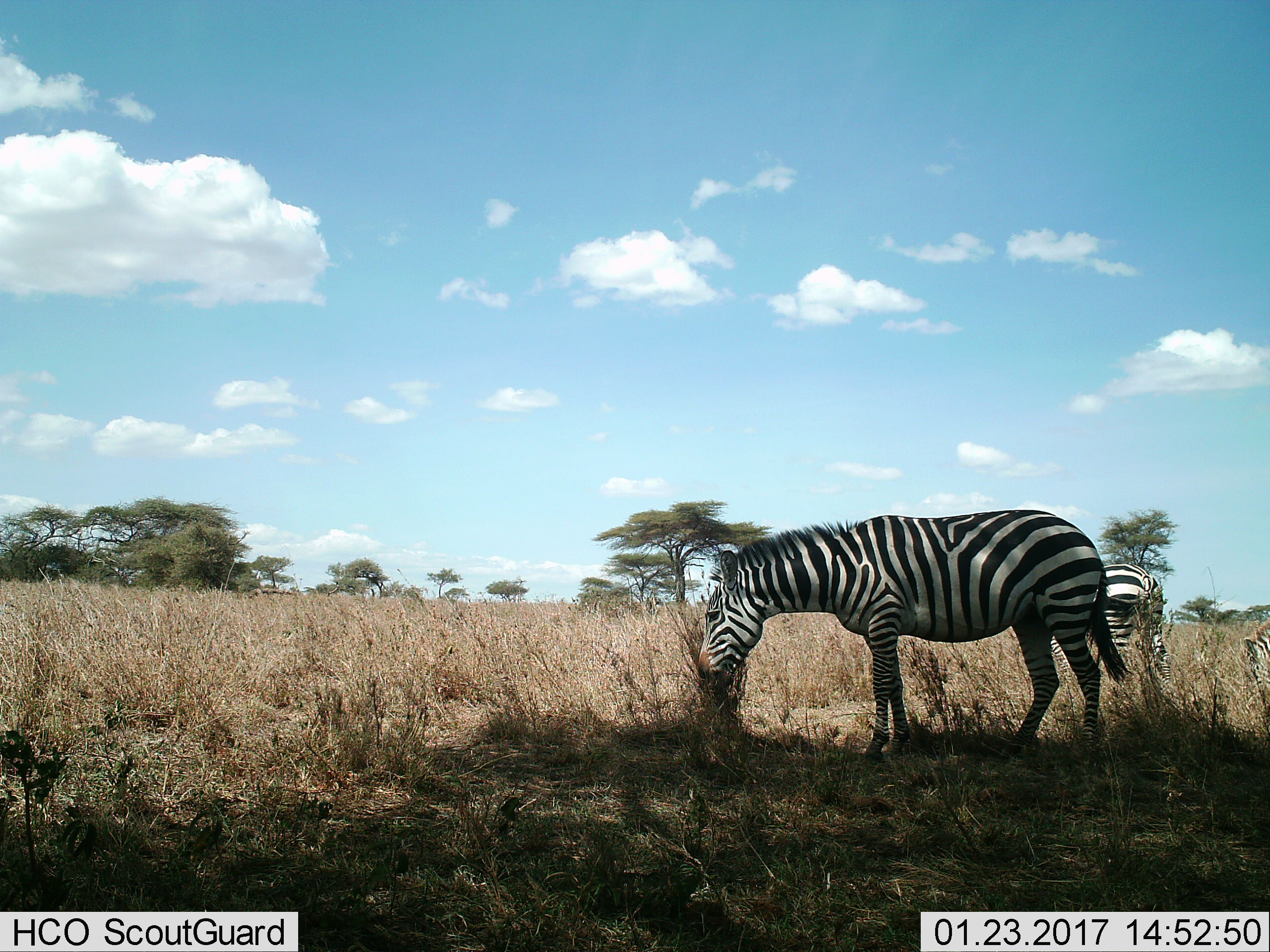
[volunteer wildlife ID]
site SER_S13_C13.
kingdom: Animalia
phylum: Chordata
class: Mammalia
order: Perissodactyla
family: Equidae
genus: Equus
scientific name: Equus quagga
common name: plains zebra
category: zebraplains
Zebraplains (plains zebra) (Equus quagga), count 2. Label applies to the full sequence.